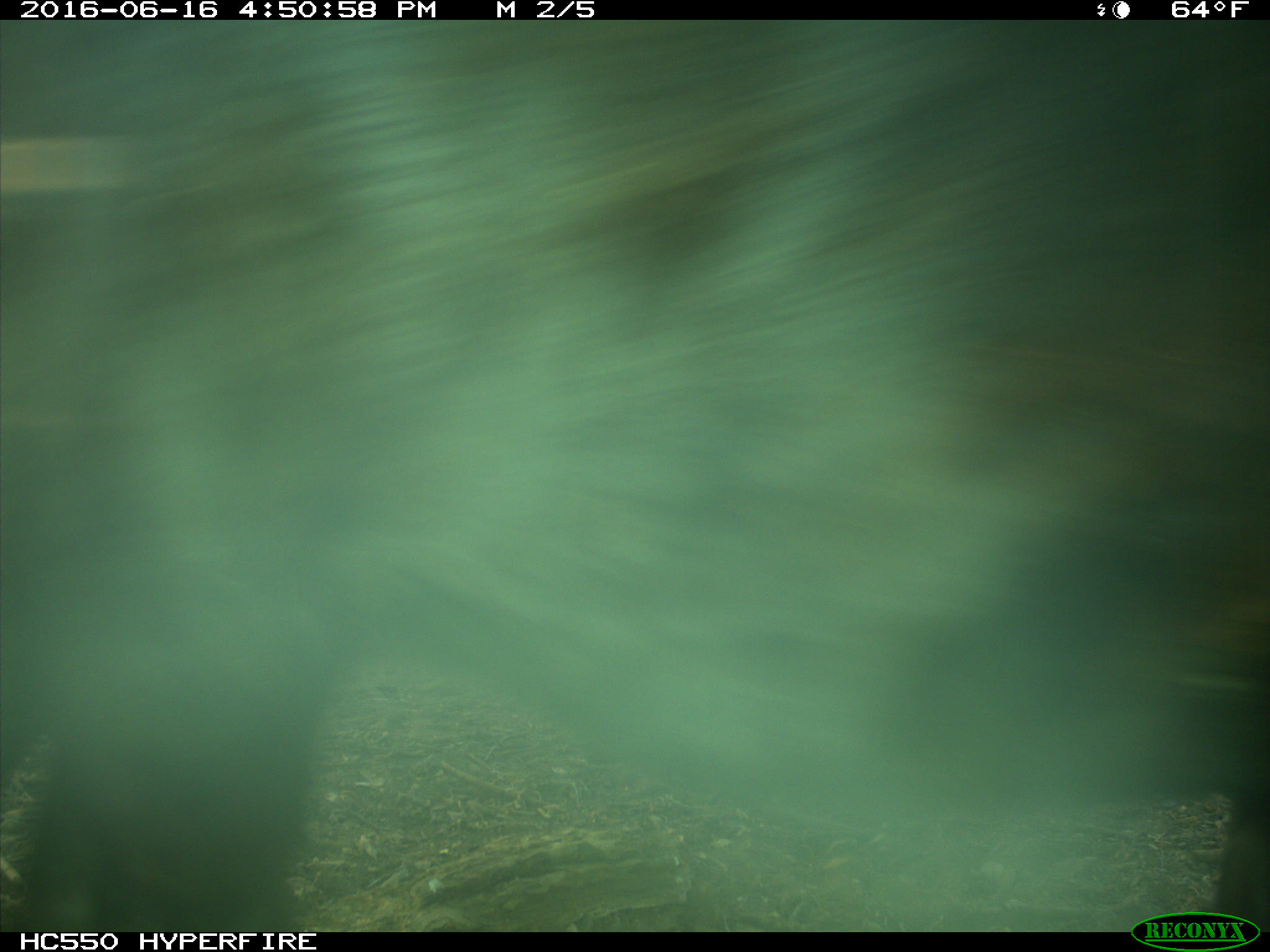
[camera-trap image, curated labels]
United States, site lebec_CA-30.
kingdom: Animalia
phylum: Chordata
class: Mammalia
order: Artiodactyla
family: Bovidae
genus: Bos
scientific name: Bos taurus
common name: domestic cow